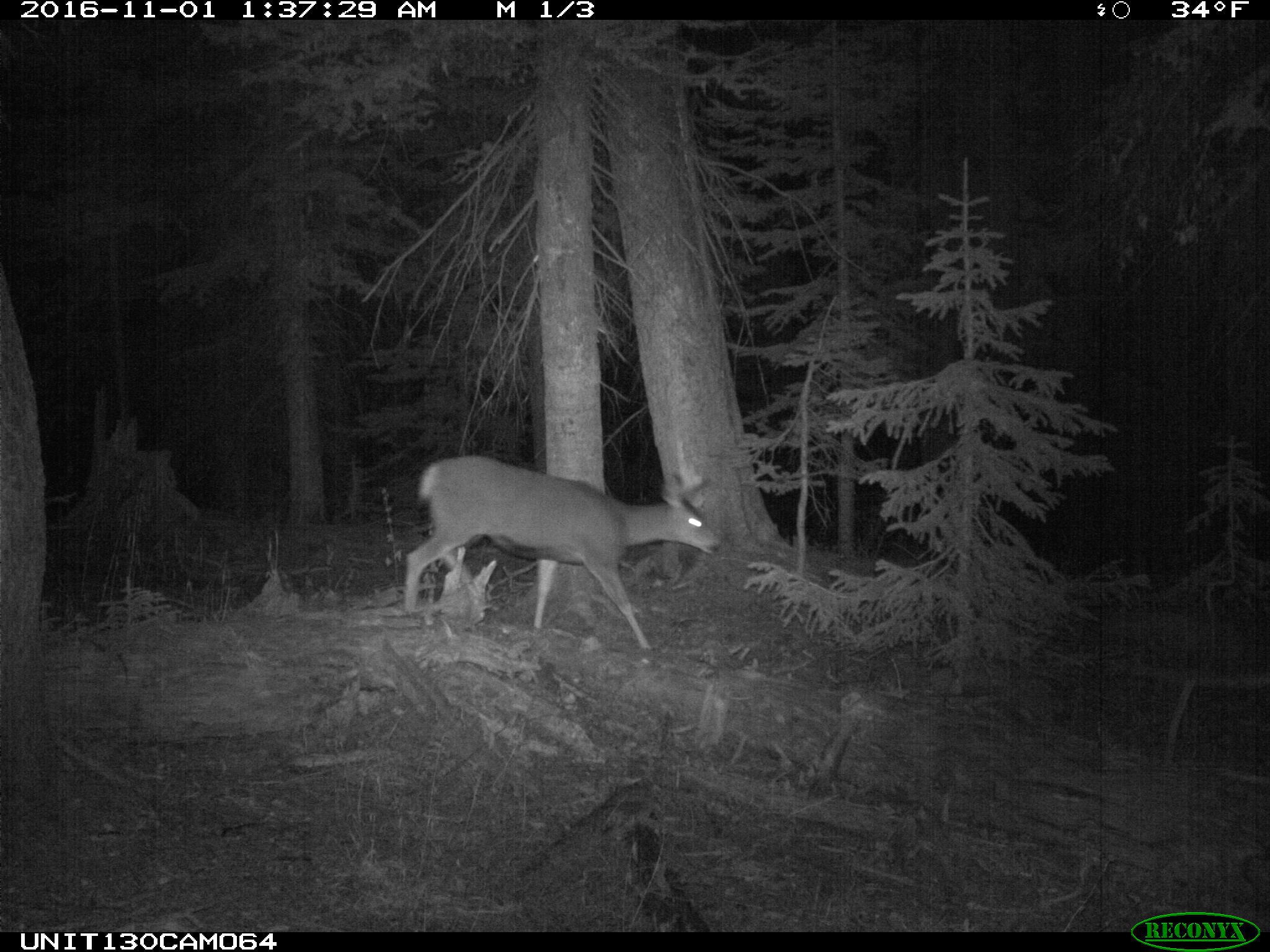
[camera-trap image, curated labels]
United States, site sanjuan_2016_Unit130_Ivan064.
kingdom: Animalia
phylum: Chordata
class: Mammalia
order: Artiodactyla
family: Cervidae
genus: Odocoileus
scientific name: Odocoileus hemionus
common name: mule deer